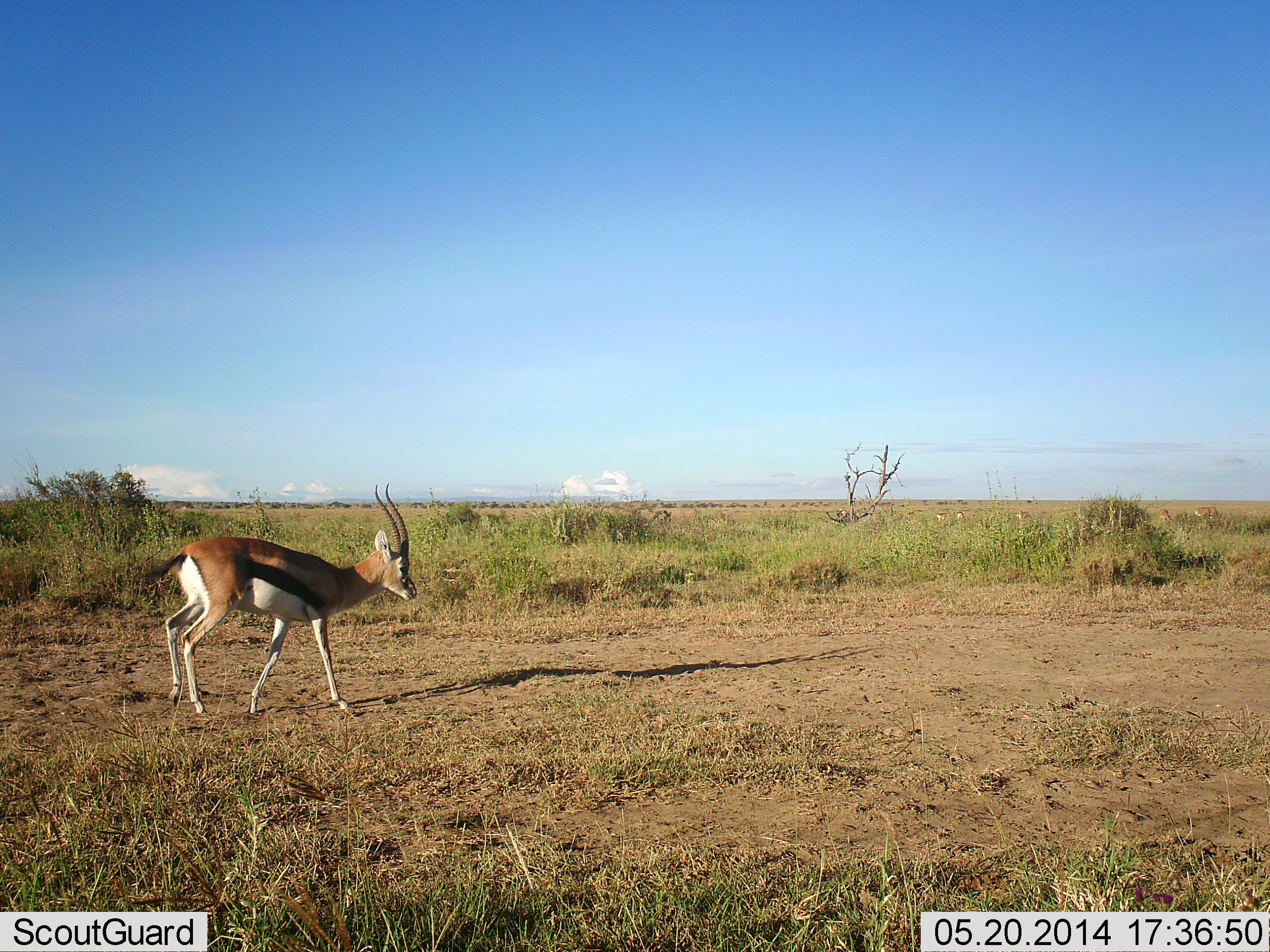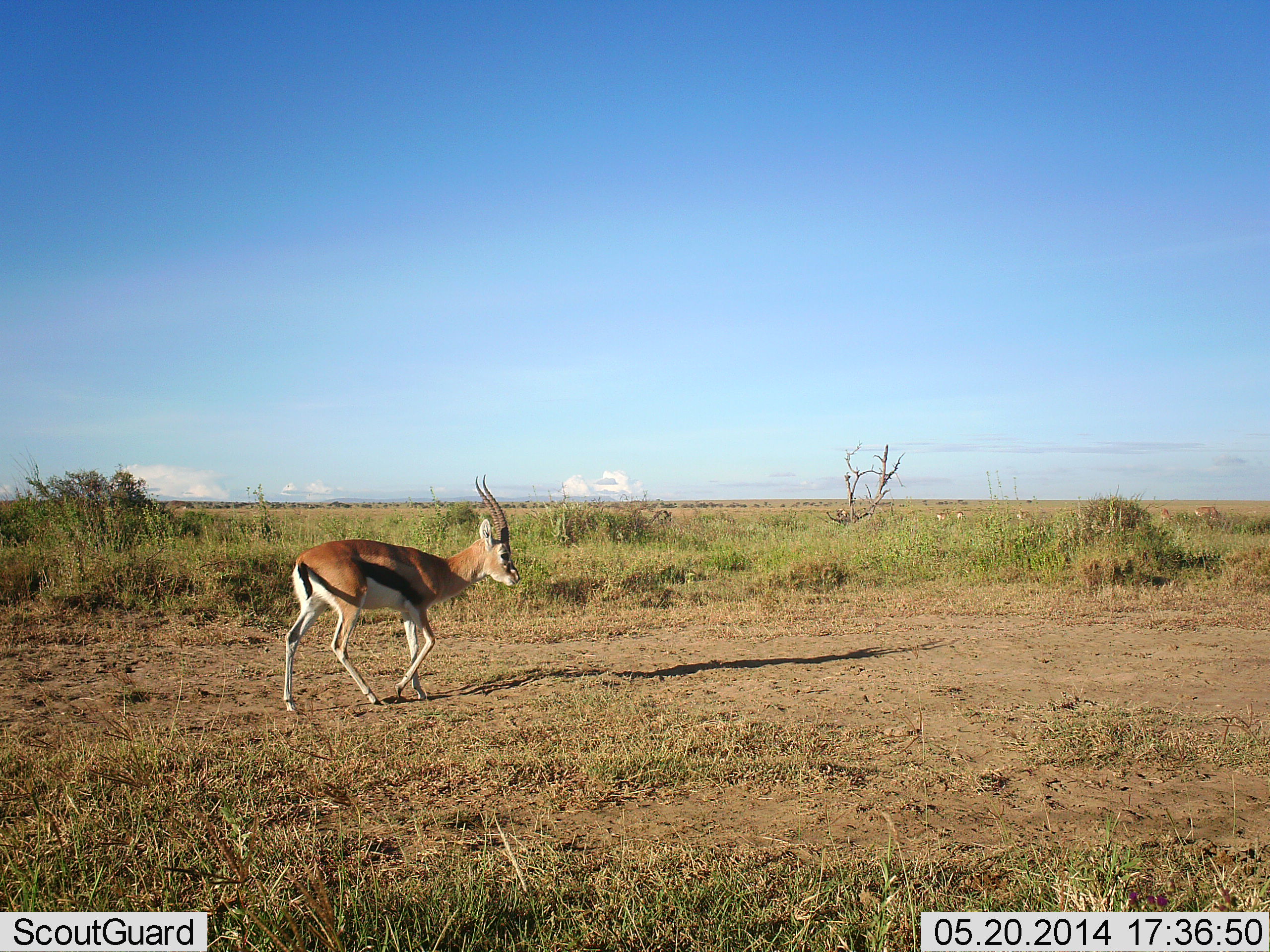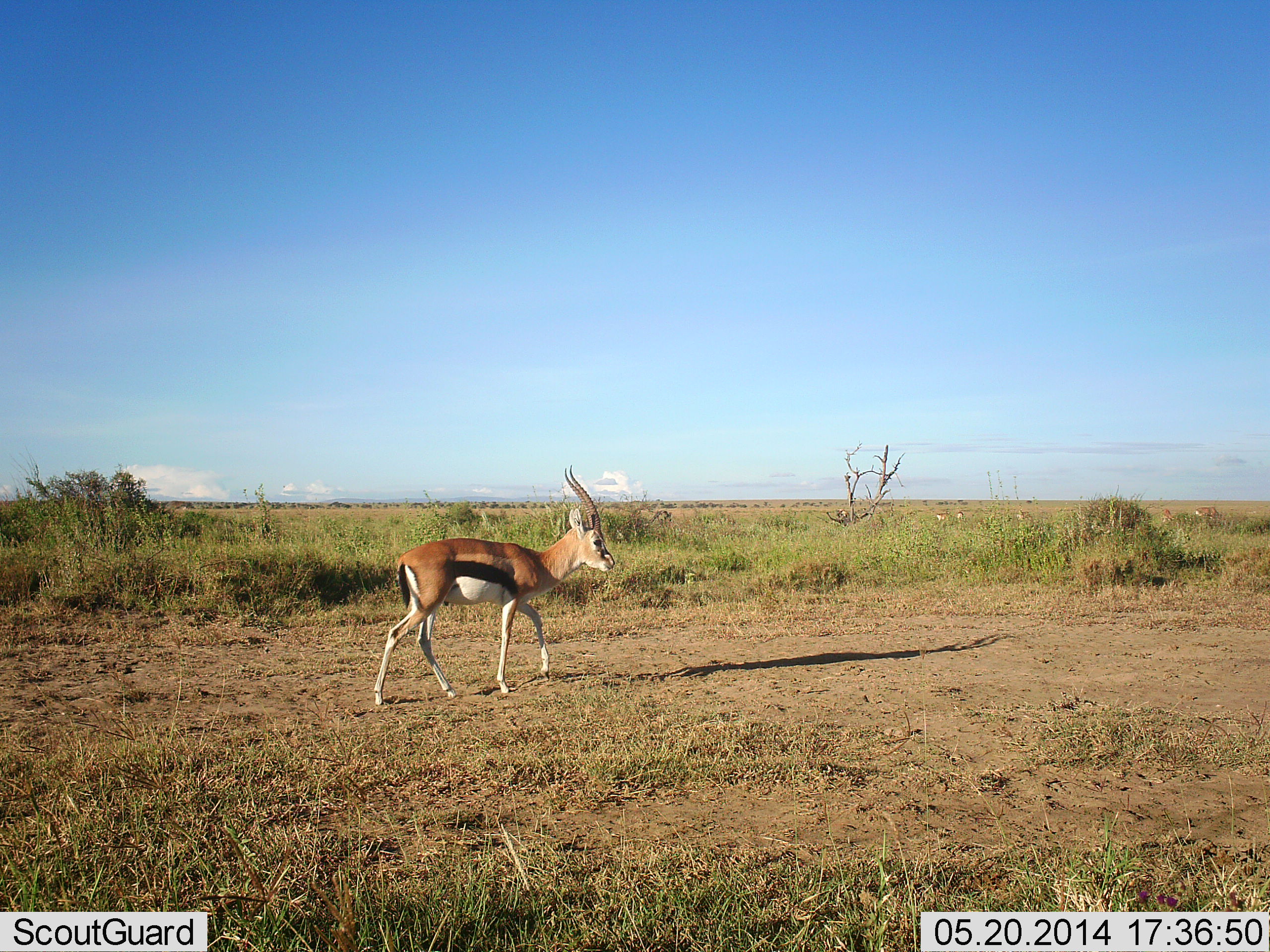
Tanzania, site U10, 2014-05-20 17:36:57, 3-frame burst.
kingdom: Animalia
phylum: Chordata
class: Mammalia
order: Artiodactyla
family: Bovidae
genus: Eudorcas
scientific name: Eudorcas thomsonii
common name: thomson's gazelle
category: gazellethomsons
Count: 1.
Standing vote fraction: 0%.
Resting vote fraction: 0%.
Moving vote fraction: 100%.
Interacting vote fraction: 0%.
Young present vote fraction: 0%.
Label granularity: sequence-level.